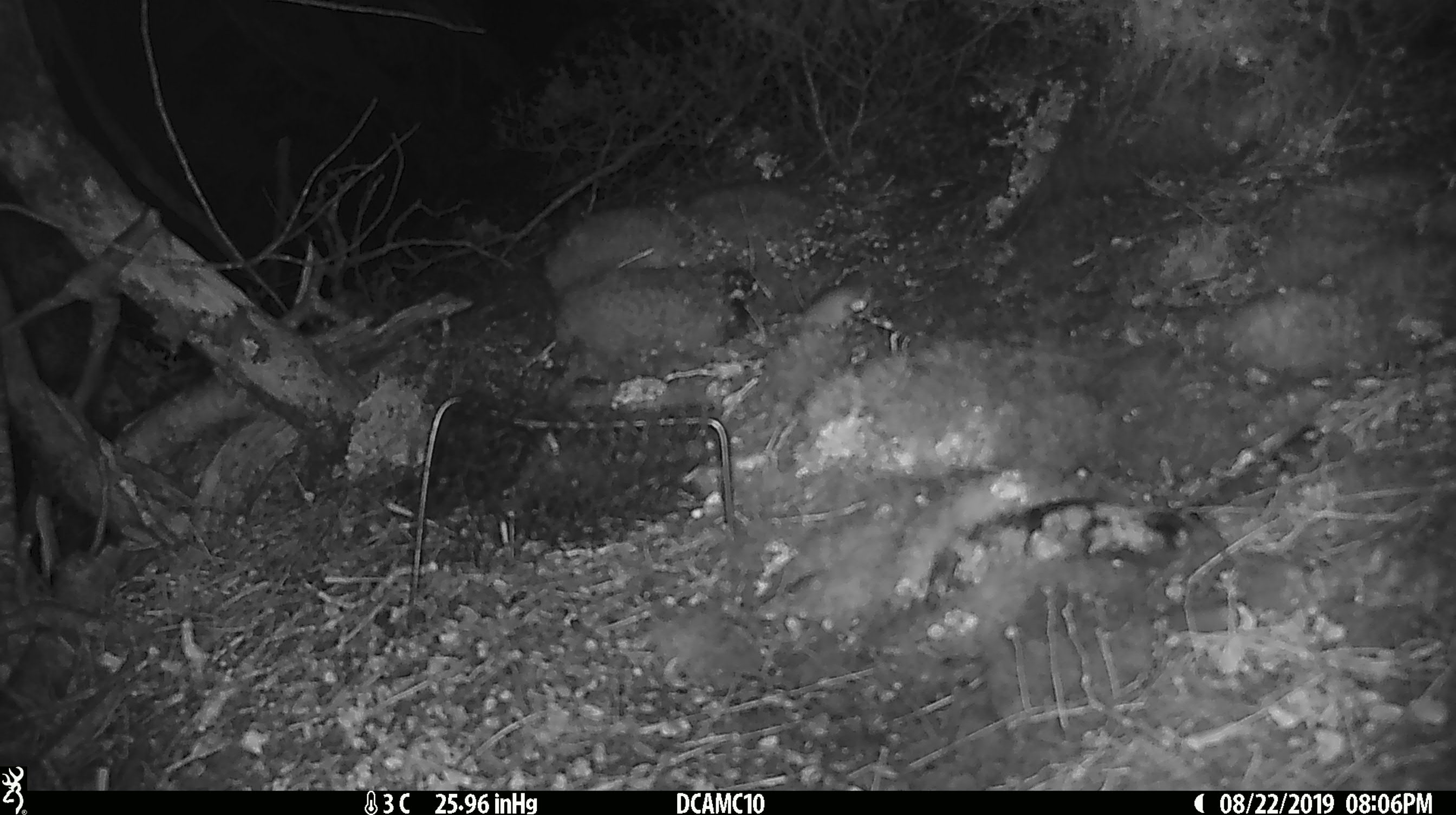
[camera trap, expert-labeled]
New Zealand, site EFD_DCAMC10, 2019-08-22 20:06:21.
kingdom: Animalia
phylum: Chordata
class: Mammalia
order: Rodentia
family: Muridae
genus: Mus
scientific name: Mus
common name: mouse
Mouse (Mus).